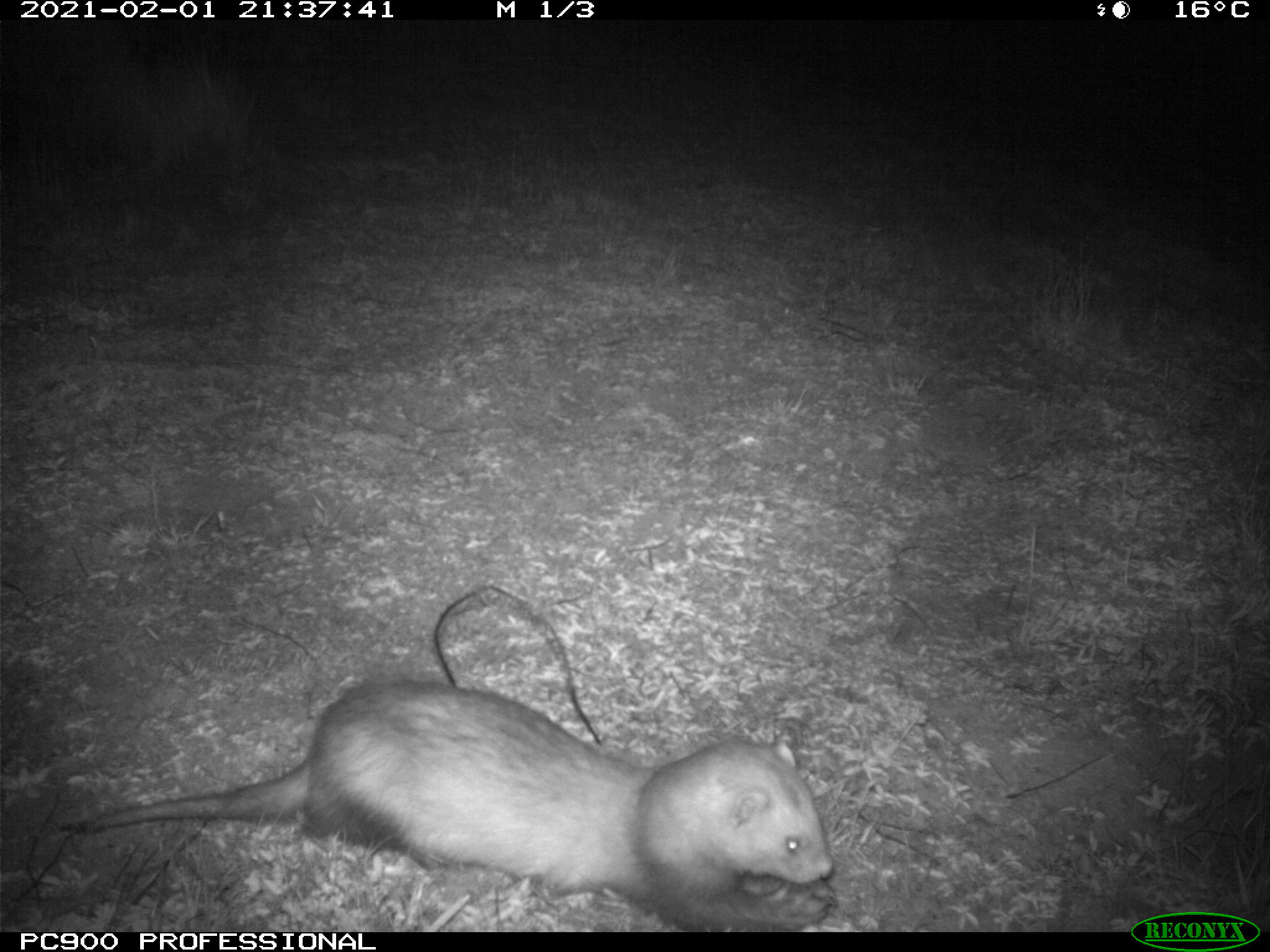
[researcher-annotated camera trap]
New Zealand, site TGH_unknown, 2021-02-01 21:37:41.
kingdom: Animalia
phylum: Chordata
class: Mammalia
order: Carnivora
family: Mustelidae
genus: Mustela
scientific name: Mustela furo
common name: ferret